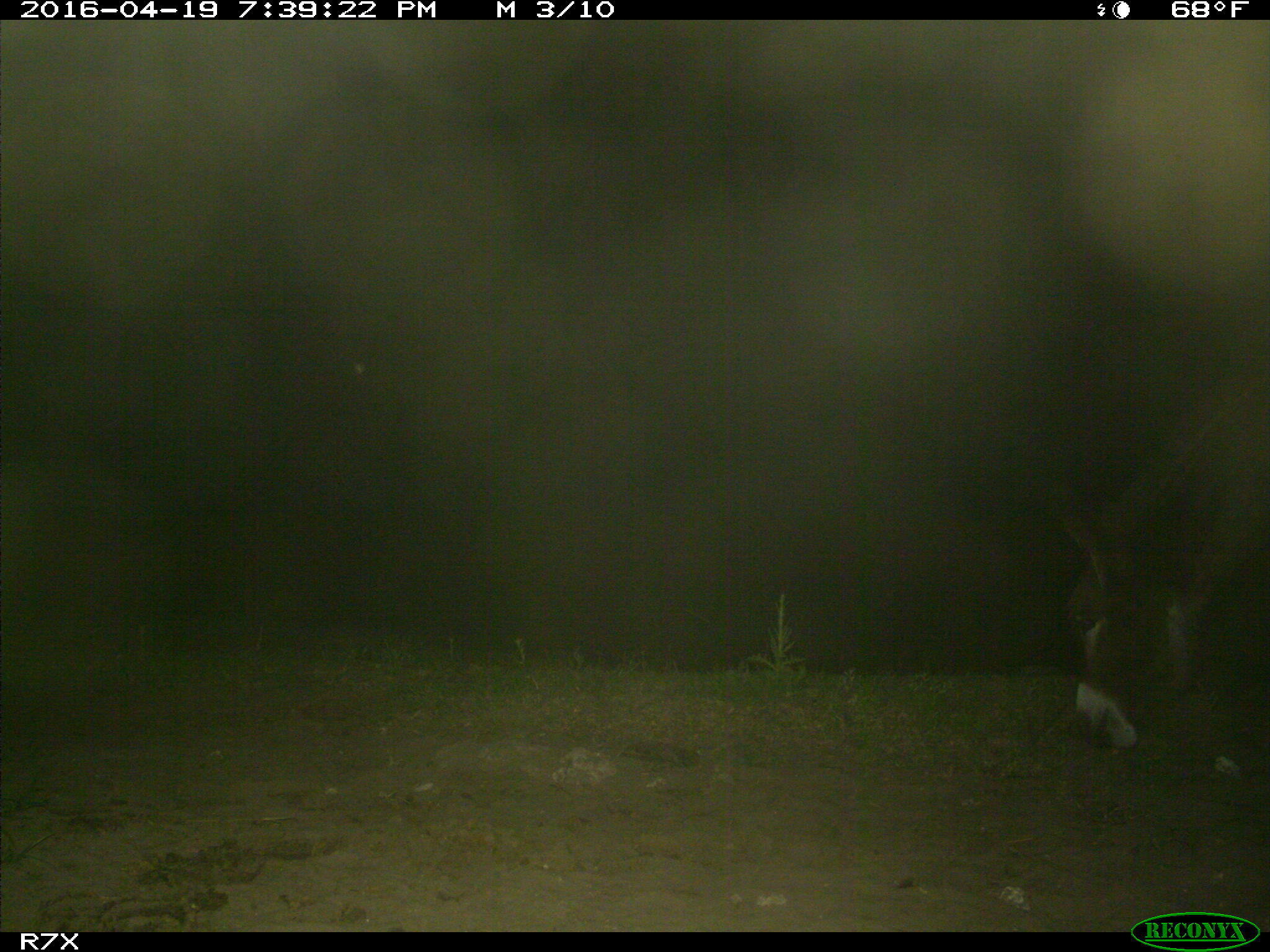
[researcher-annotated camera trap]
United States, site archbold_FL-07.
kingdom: Animalia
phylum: Chordata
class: Mammalia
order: Artiodactyla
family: Bovidae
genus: Bos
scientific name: Bos taurus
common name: domestic cow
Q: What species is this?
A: Bos taurus (domestic cow).